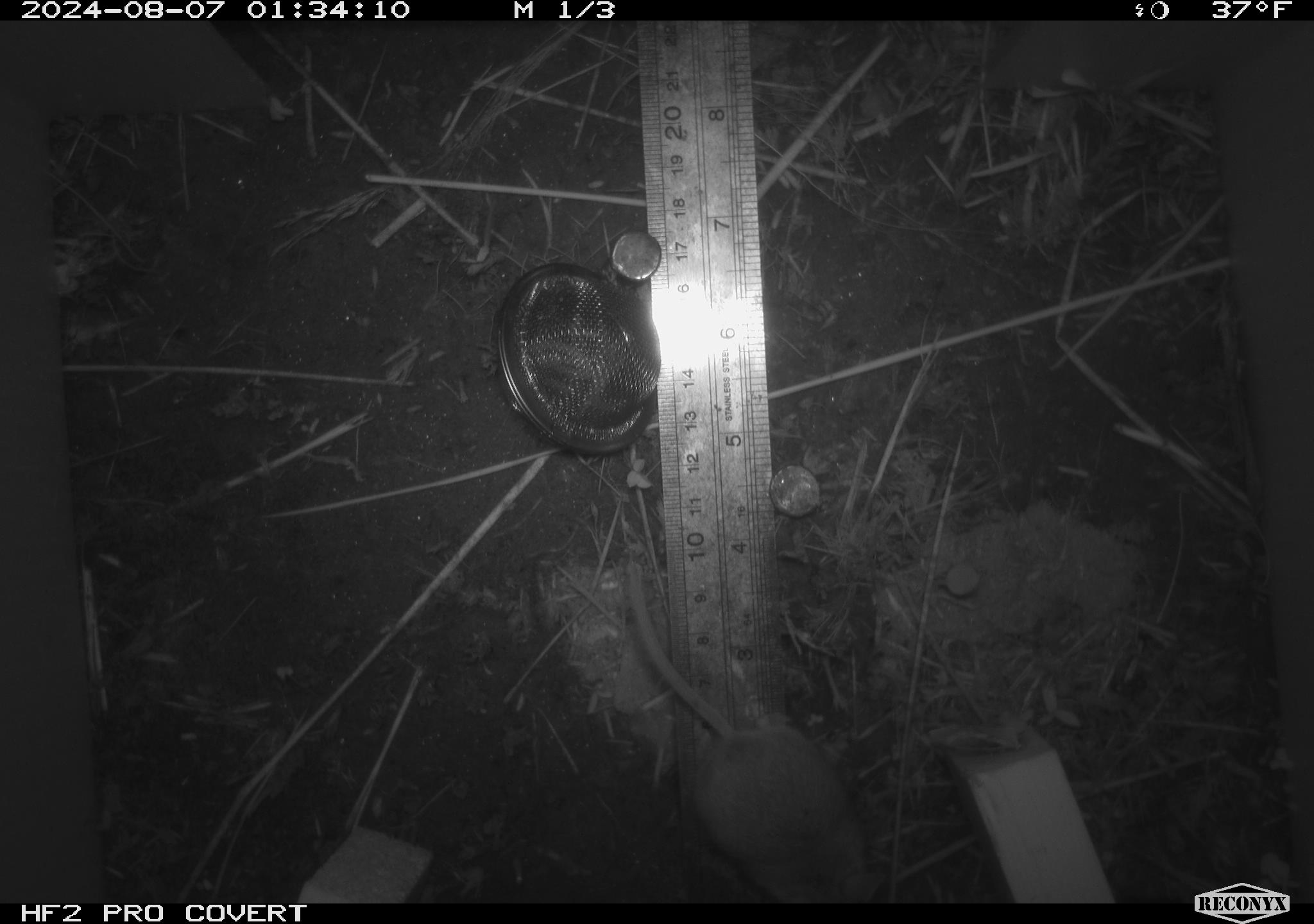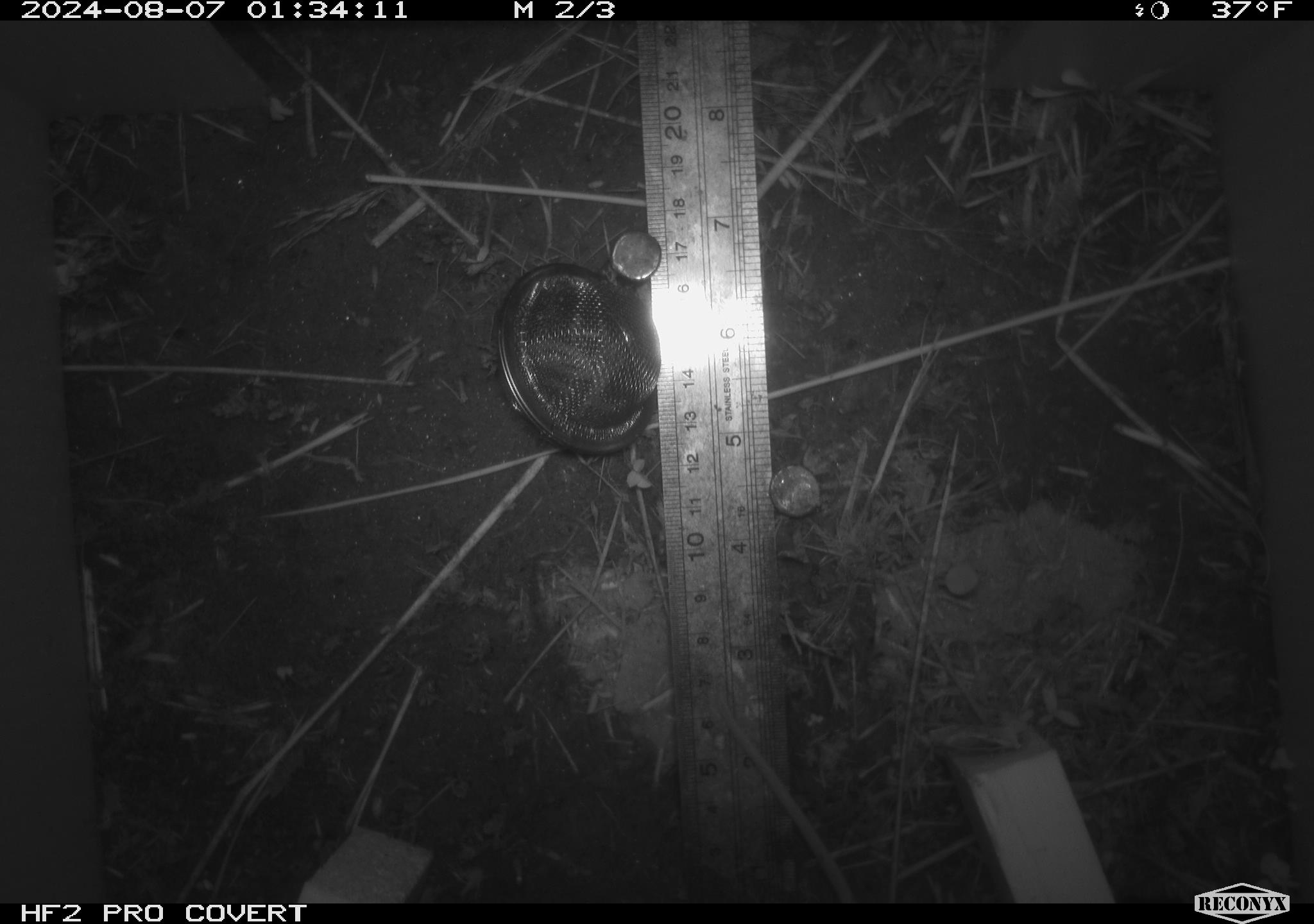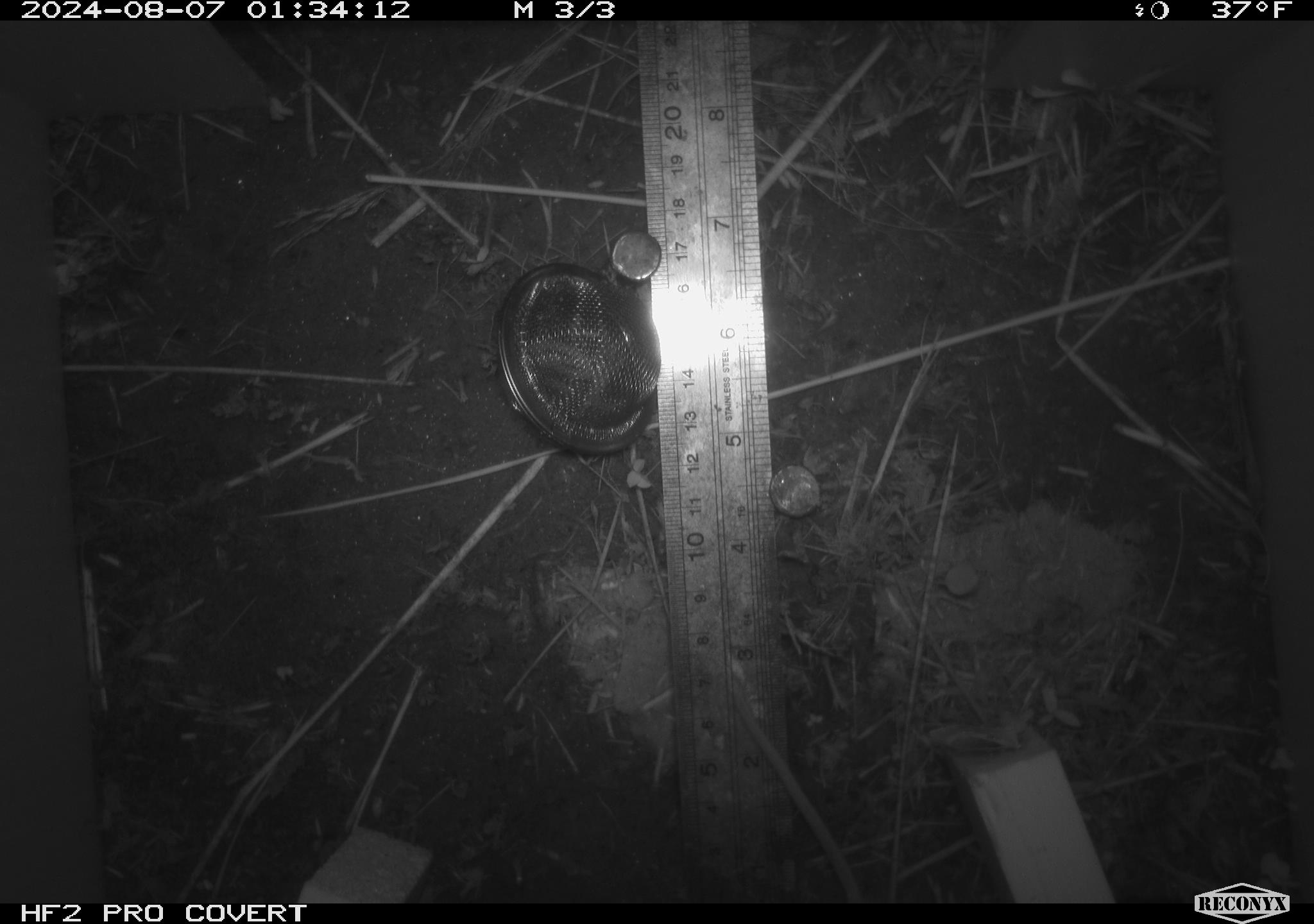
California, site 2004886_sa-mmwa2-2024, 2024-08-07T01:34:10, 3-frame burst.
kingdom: Animalia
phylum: Chordata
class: Mammalia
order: Rodentia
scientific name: Rodentia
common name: mouse species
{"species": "mouse species (Rodentia)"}